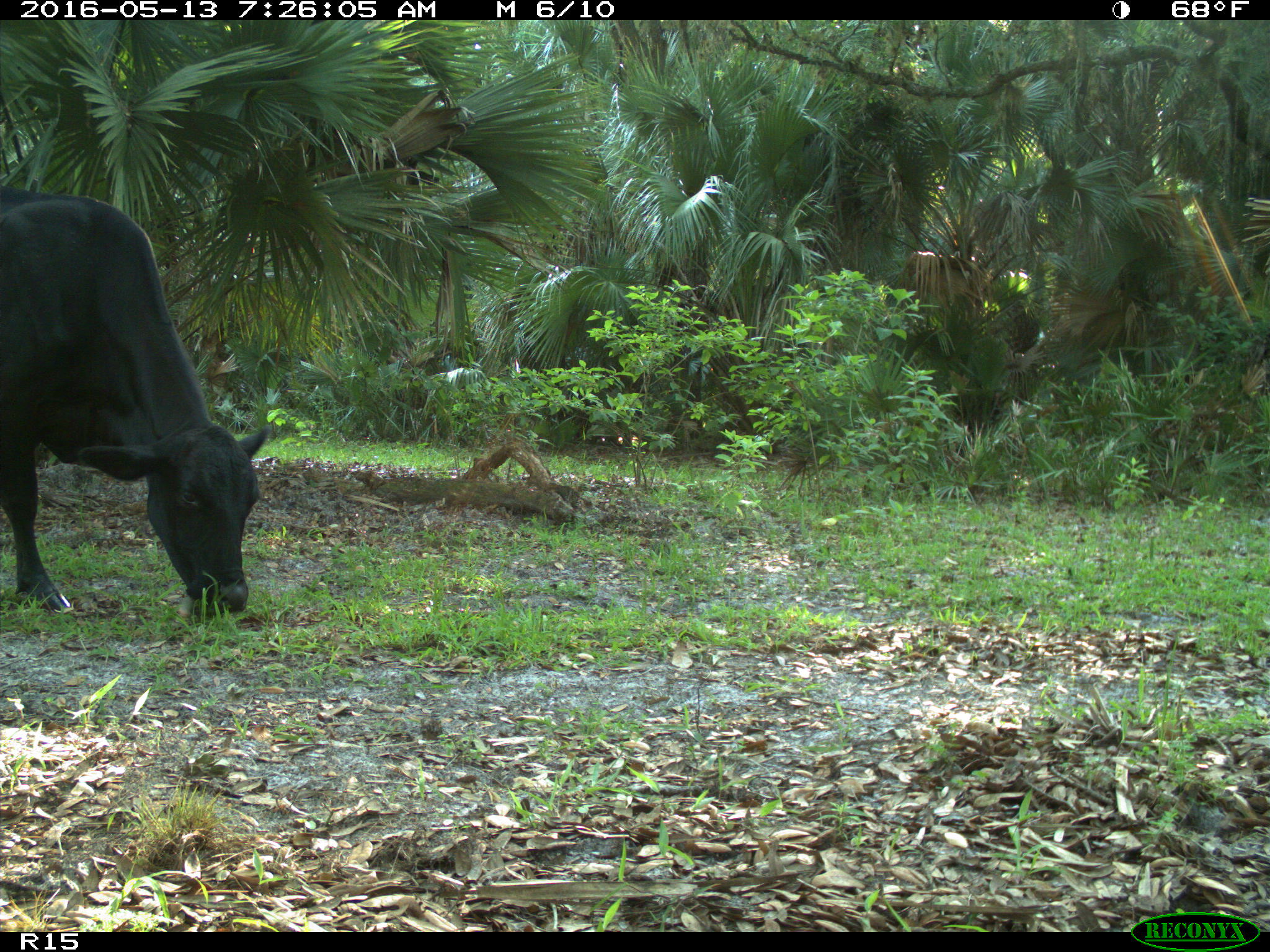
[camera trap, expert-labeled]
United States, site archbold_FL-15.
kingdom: Animalia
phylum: Chordata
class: Mammalia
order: Artiodactyla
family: Bovidae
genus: Bos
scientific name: Bos taurus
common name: domestic cow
Bos taurus (domestic cow).